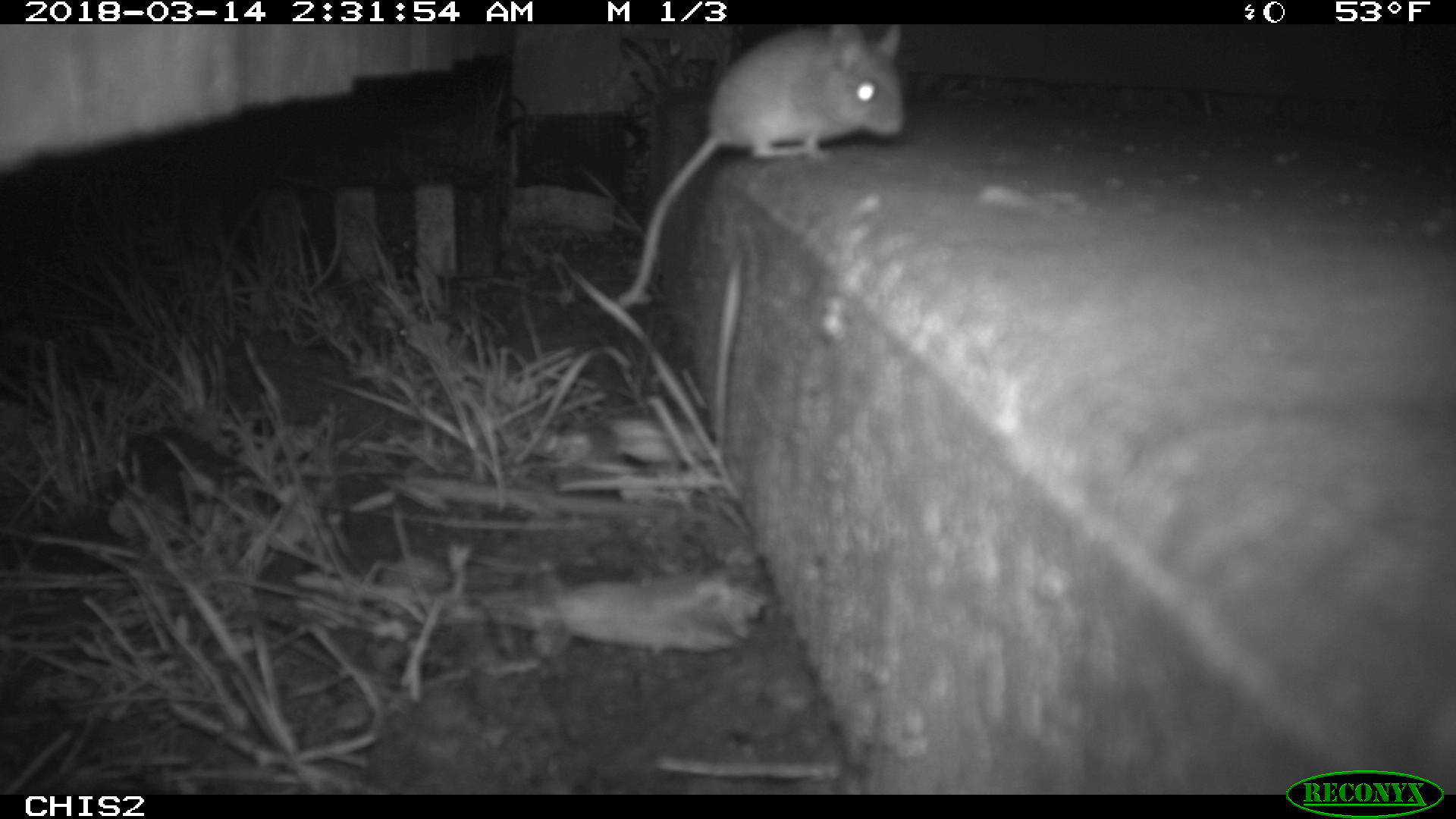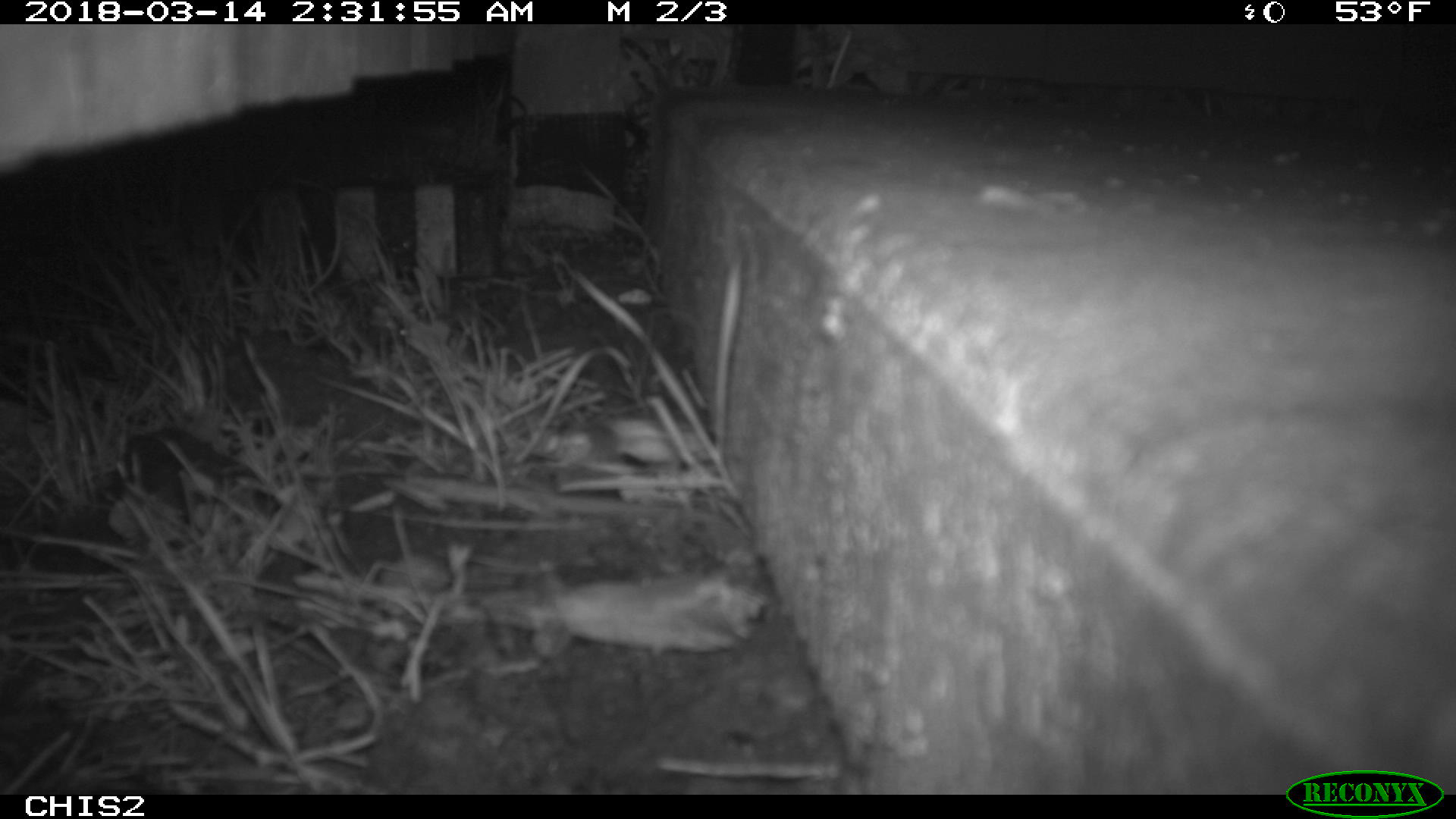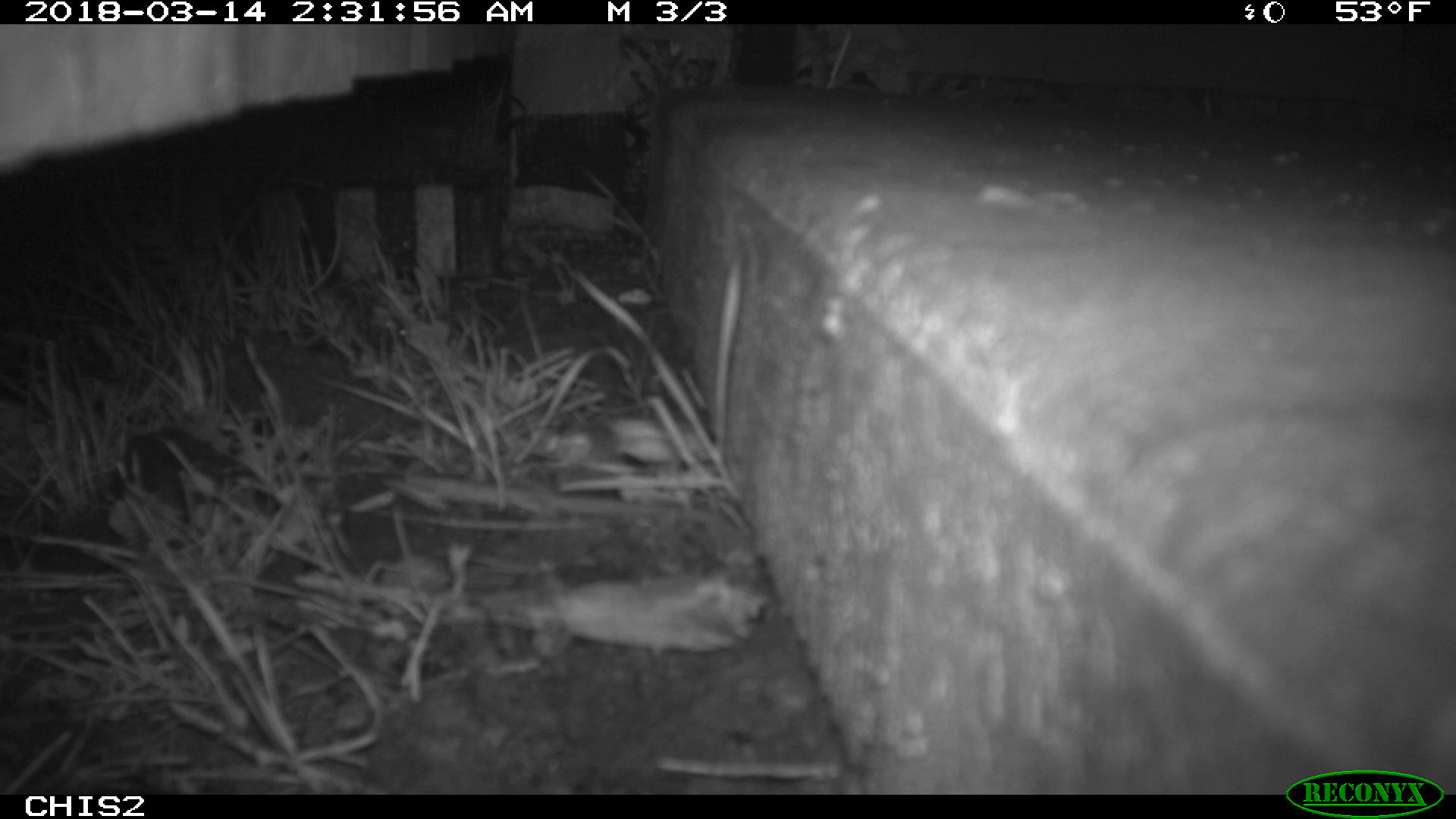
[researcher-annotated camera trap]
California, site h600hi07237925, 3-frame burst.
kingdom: Animalia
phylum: Chordata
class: Mammalia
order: Rodentia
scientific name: Rodentia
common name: rodent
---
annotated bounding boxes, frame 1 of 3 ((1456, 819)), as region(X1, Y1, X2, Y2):
rodent: region(617, 24, 905, 308)